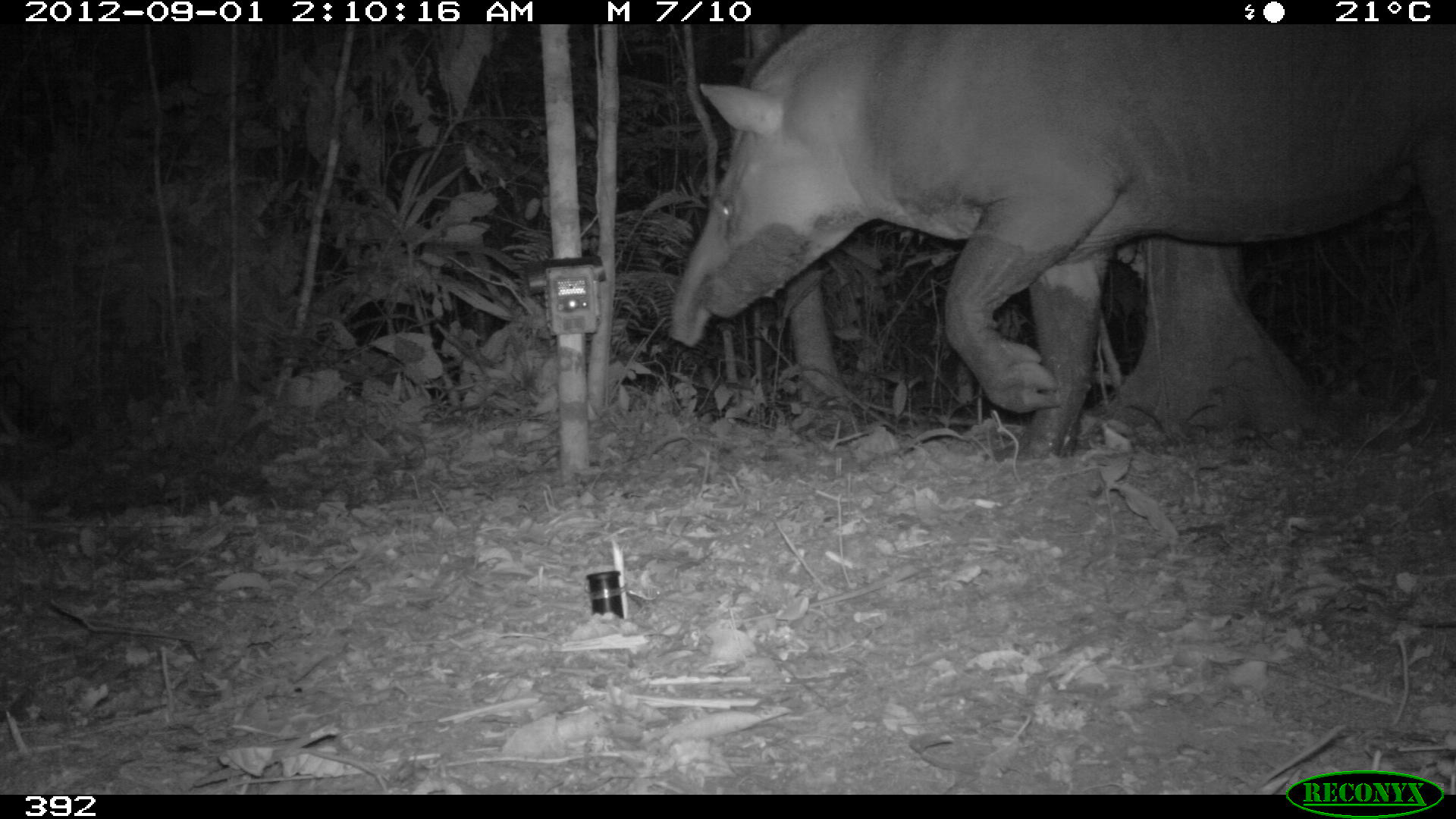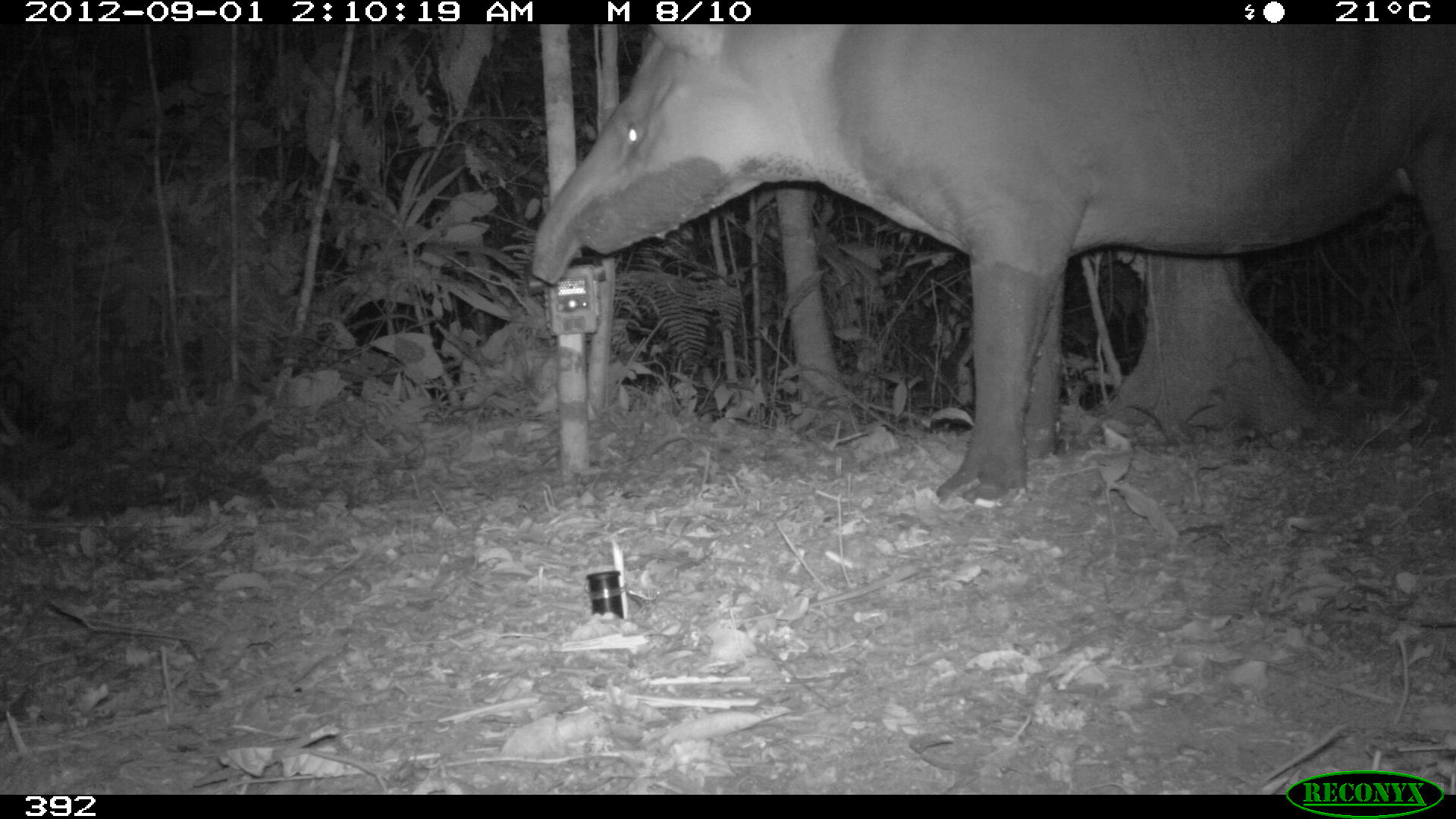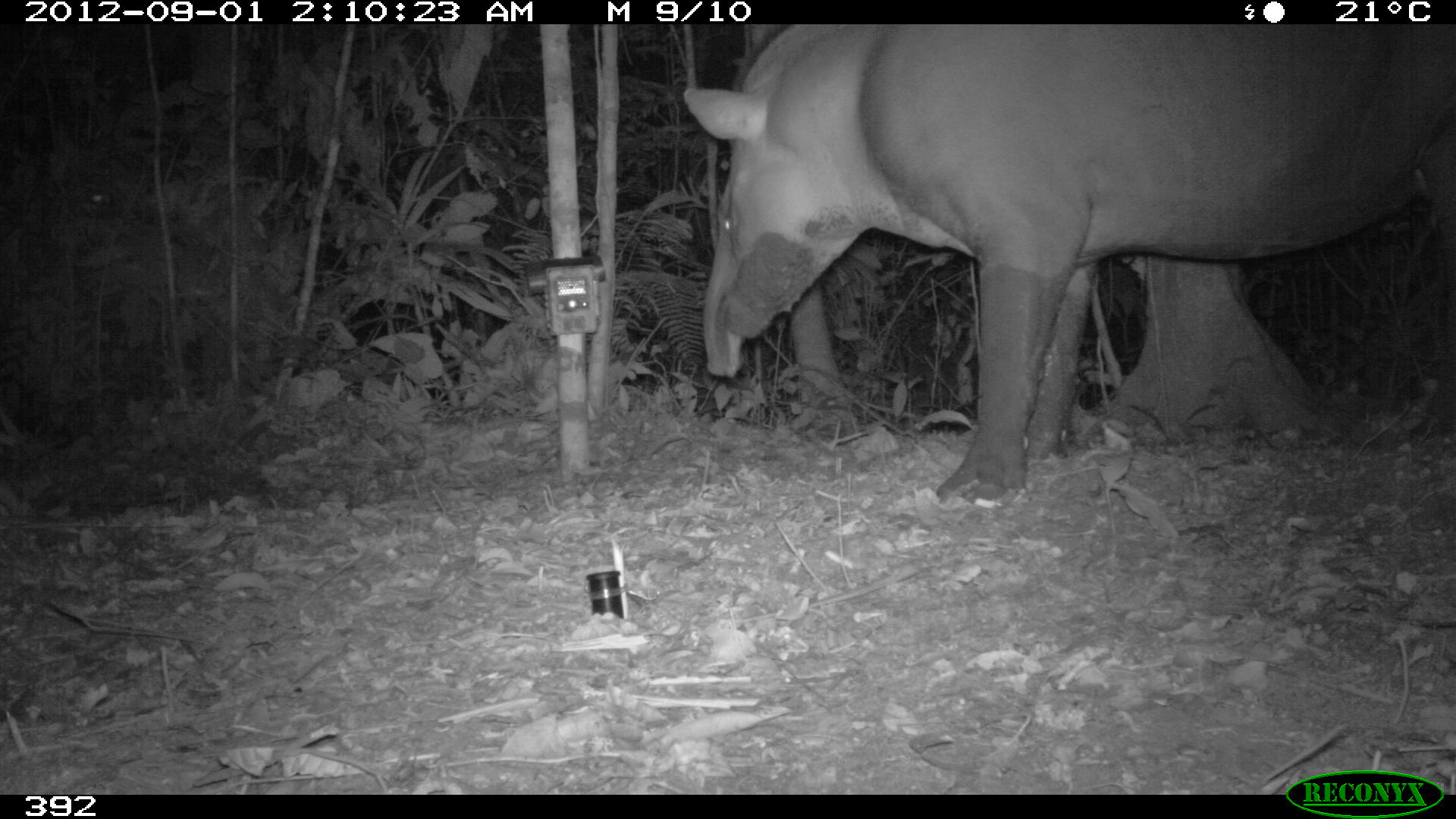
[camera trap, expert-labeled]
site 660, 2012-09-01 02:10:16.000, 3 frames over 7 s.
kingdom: Animalia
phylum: Chordata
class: Mammalia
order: Perissodactyla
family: Tapiridae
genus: Tapirus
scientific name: Tapirus terrestris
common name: south american tapir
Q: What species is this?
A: Tapirus terrestris (south american tapir).